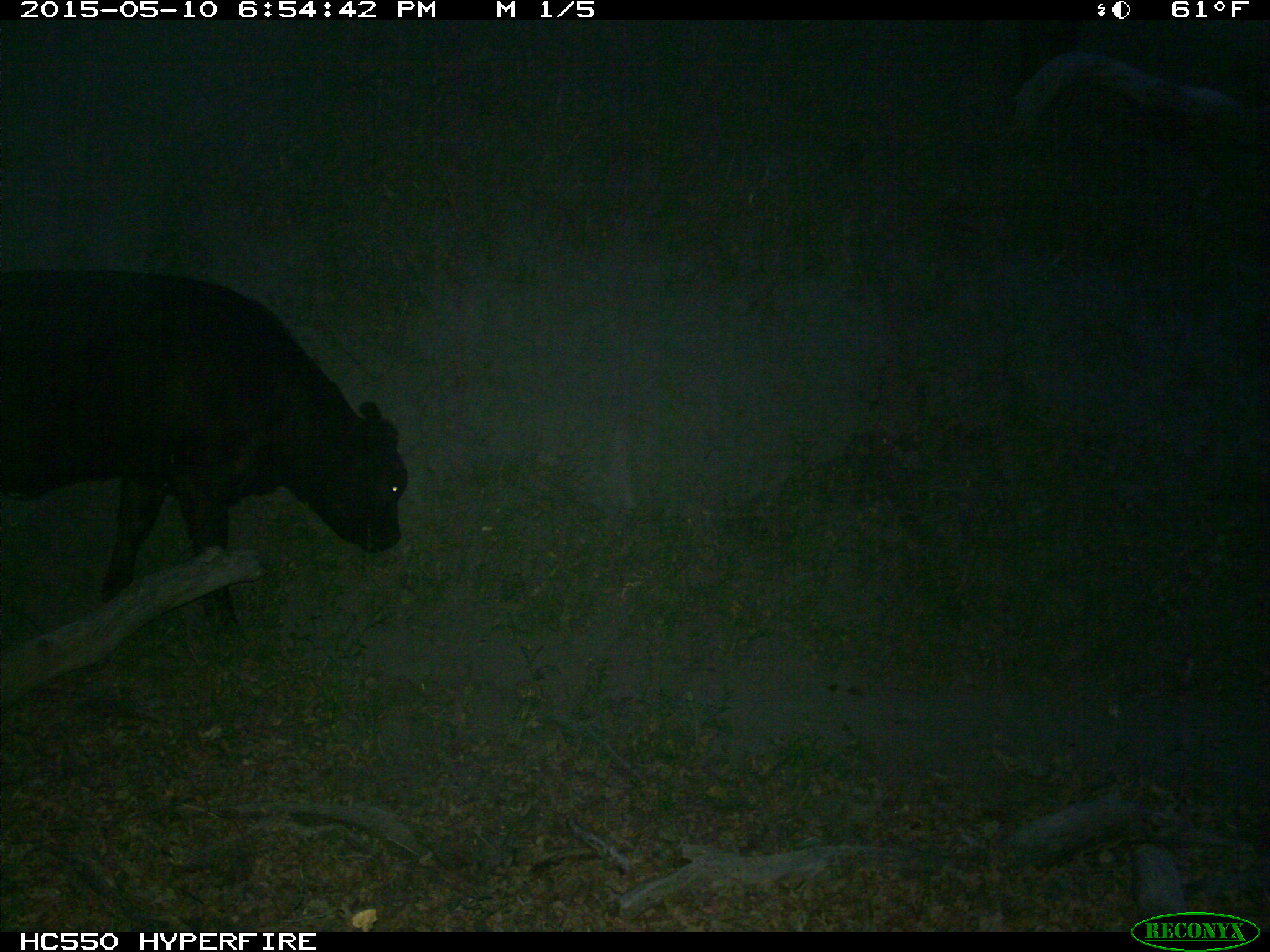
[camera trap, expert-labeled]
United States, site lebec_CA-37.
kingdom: Animalia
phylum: Chordata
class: Mammalia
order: Artiodactyla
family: Bovidae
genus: Bos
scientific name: Bos taurus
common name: domestic cow